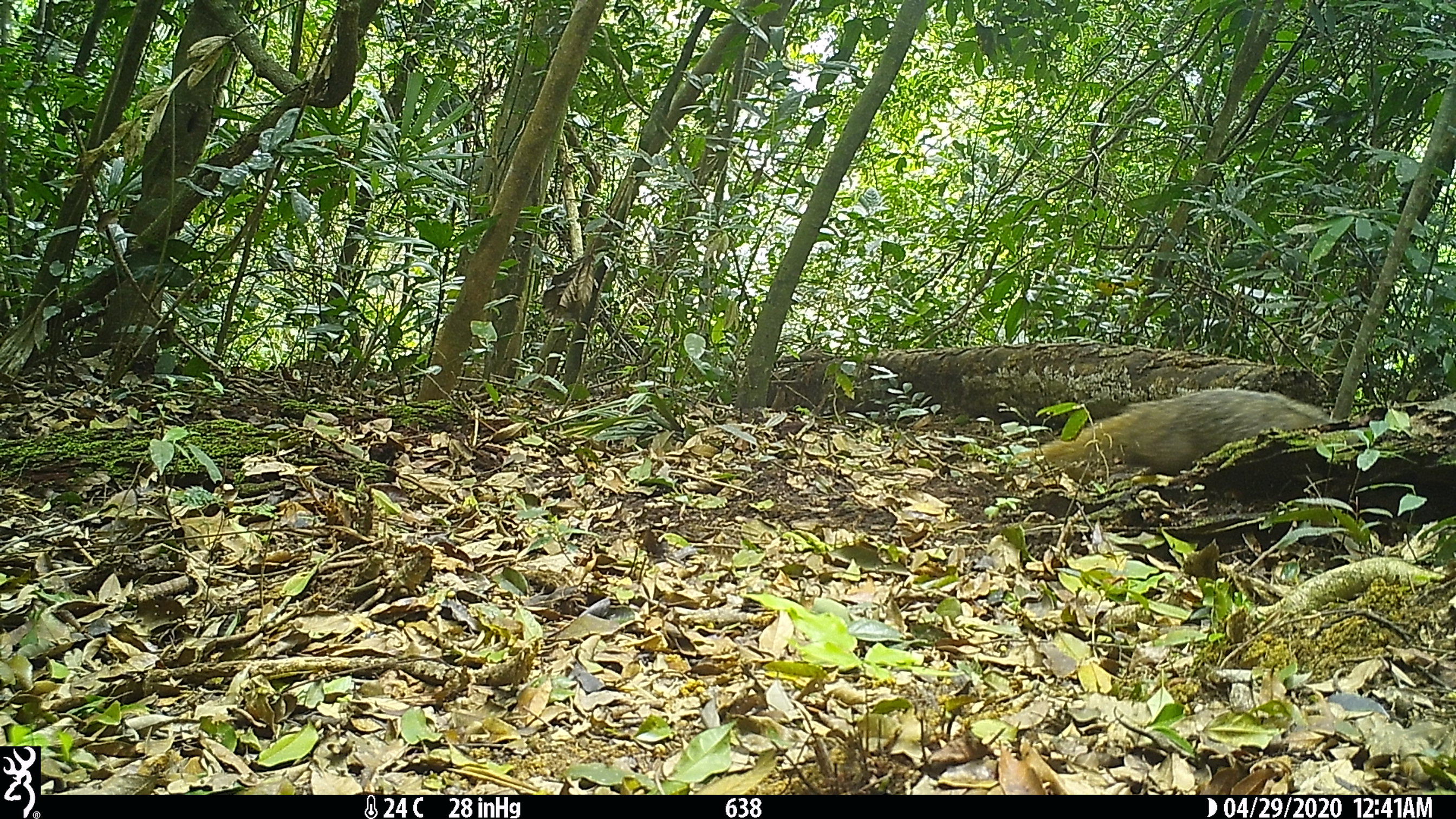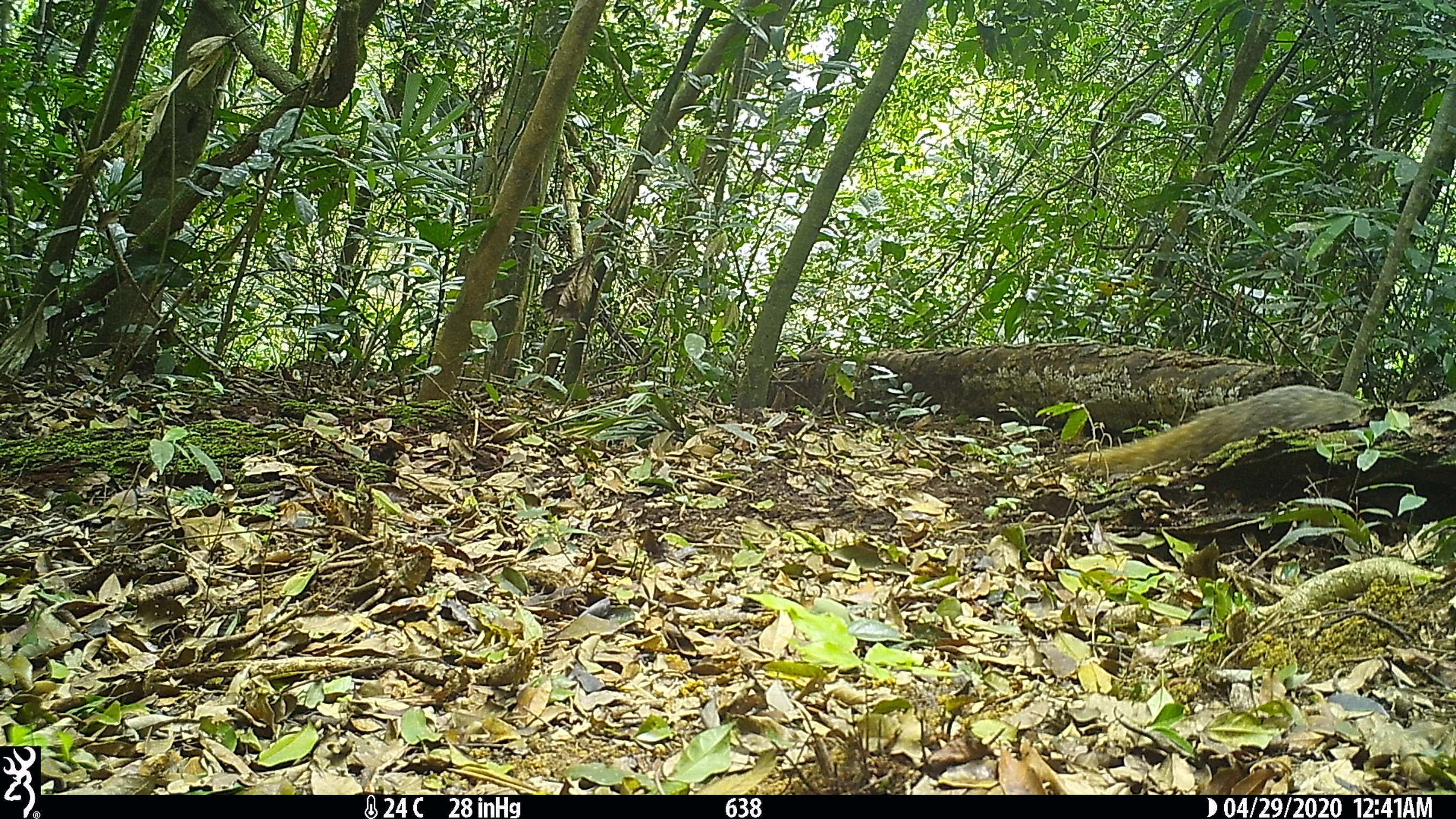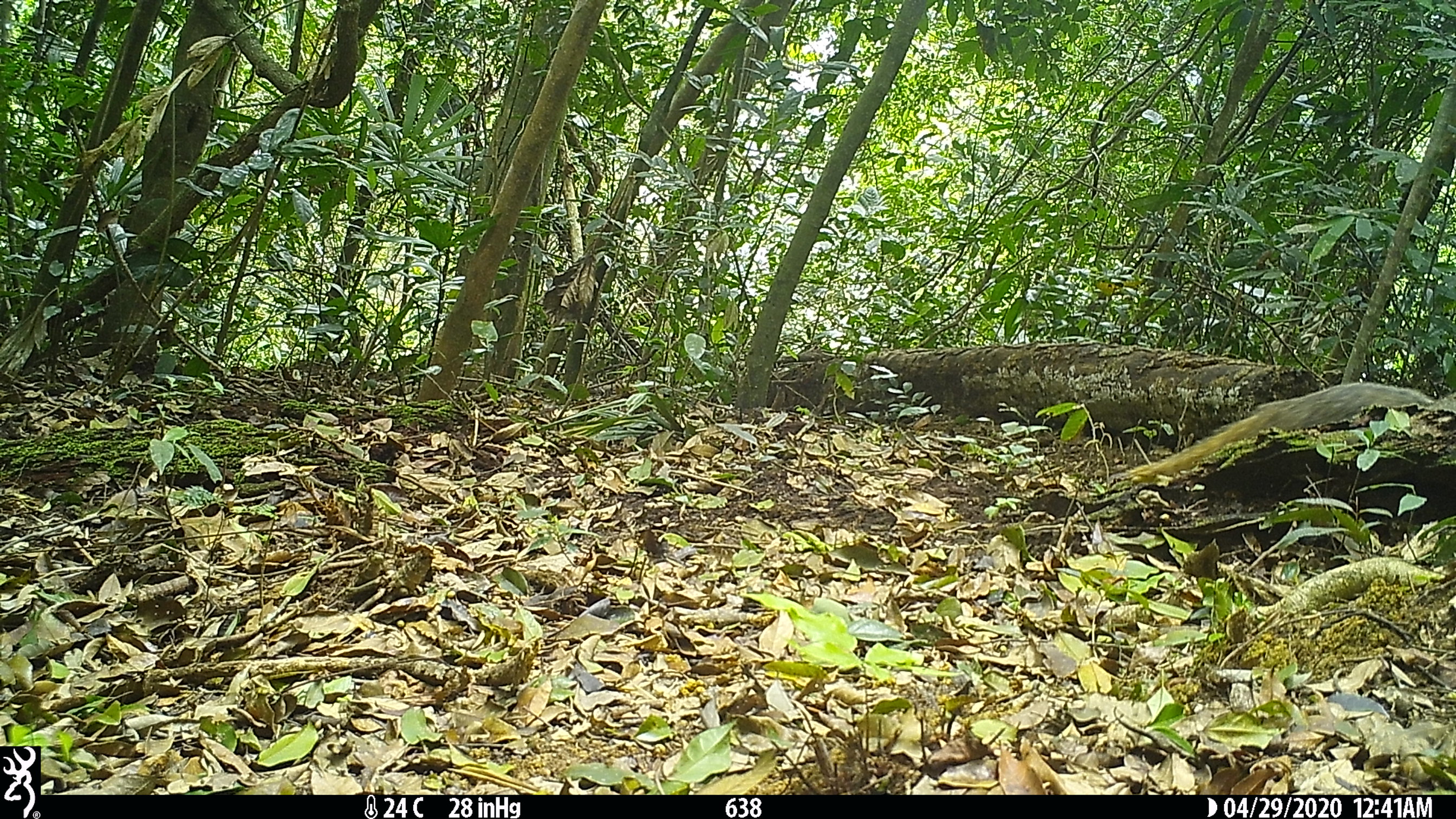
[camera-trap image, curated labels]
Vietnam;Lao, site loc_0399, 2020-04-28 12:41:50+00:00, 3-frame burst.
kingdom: Animalia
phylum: Chordata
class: Mammalia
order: Carnivora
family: Herpestidae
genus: Urva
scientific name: Urva urva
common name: crab-eating mongoose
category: crab eating mongoose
Crab eating mongoose (crab-eating mongoose) (Urva urva). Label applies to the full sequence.